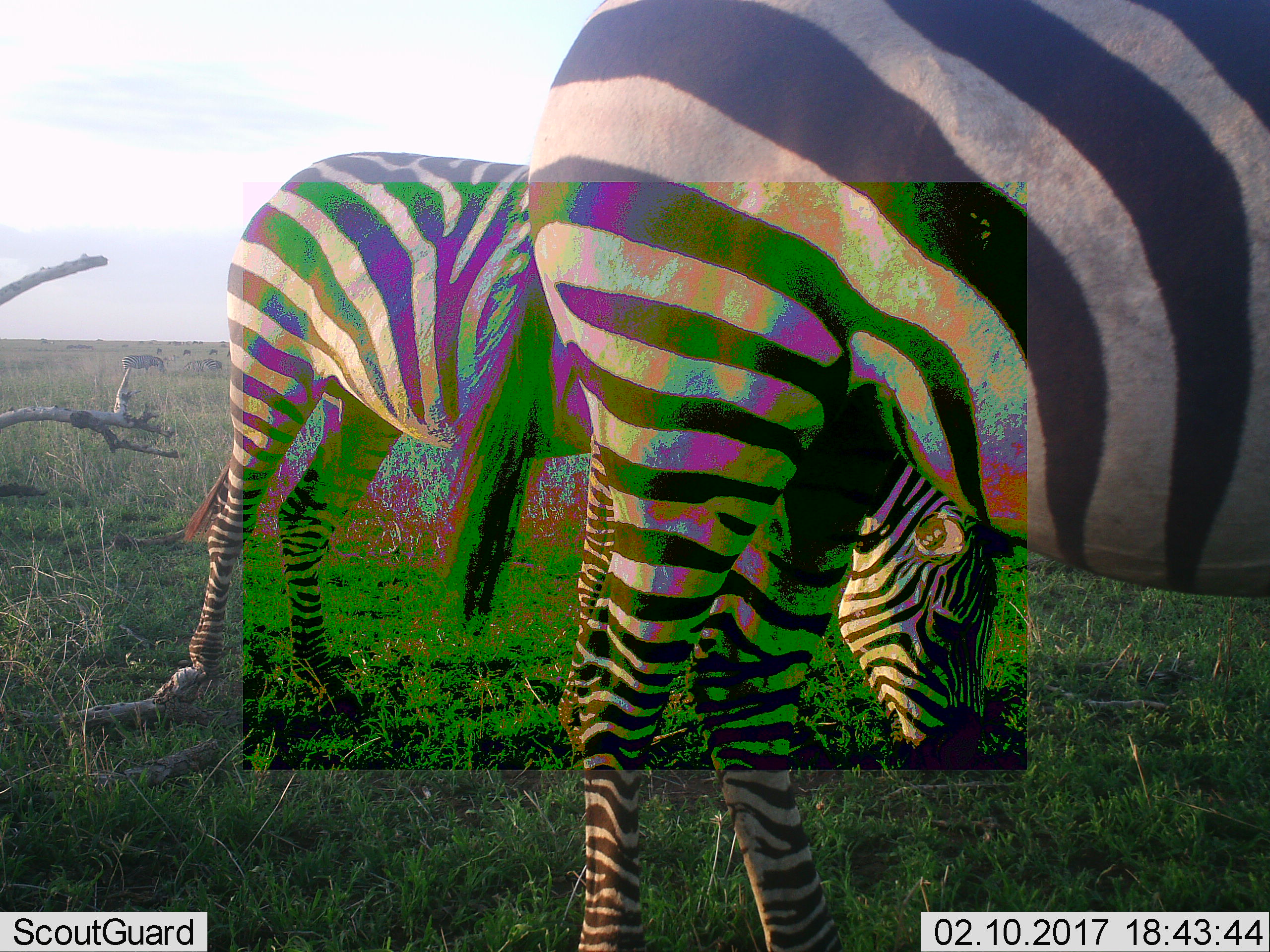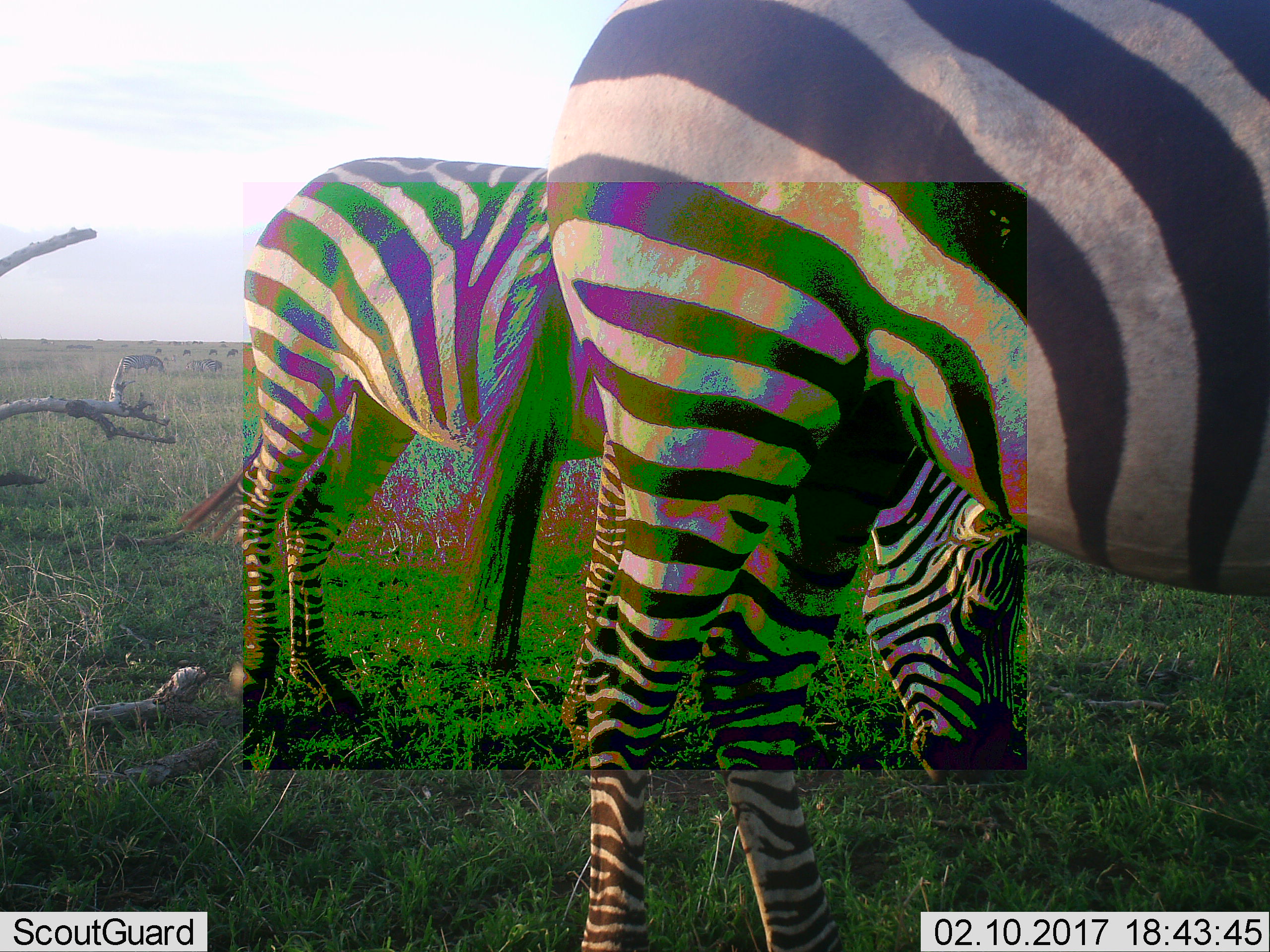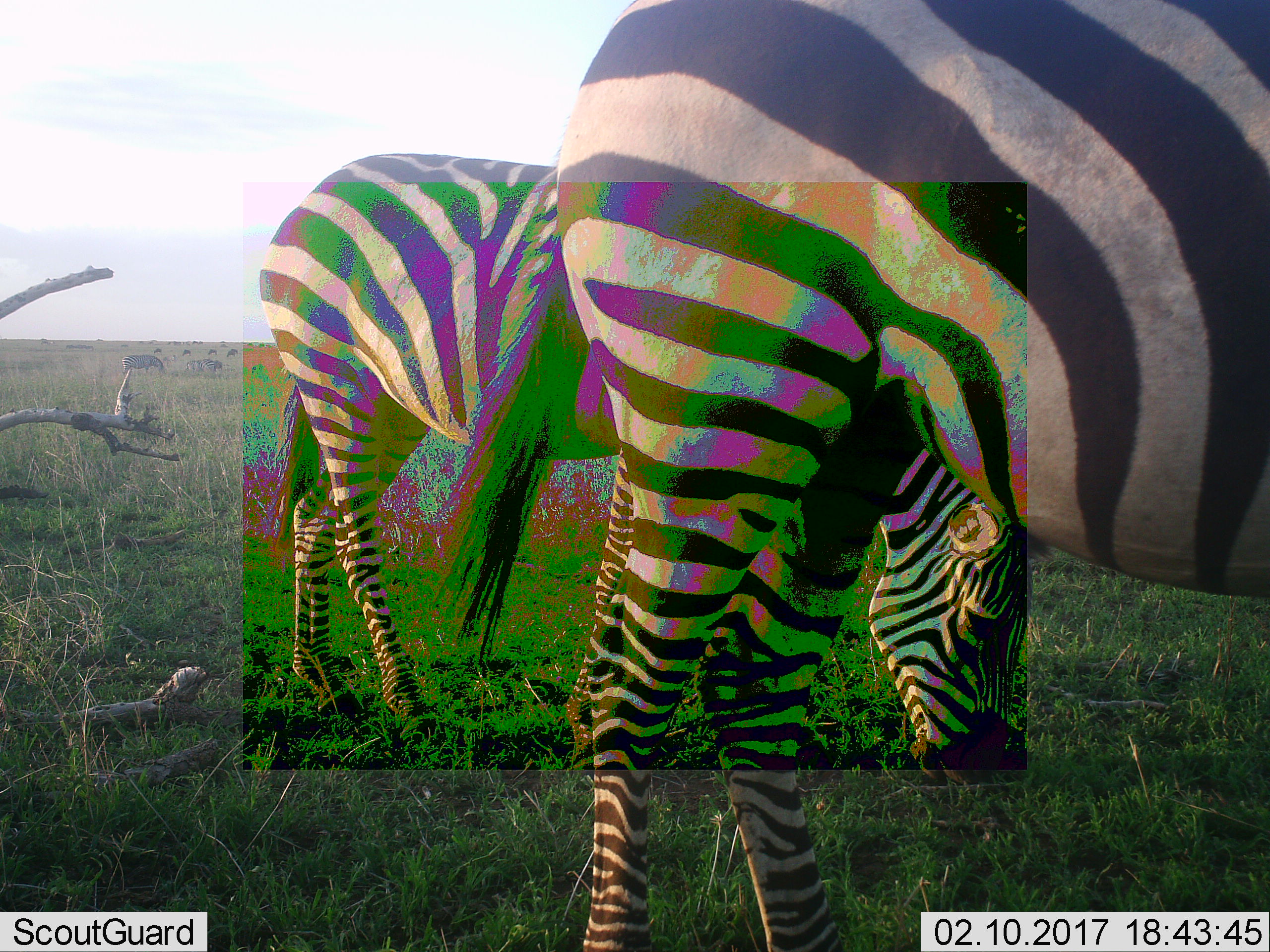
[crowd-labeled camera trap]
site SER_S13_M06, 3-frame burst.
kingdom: Animalia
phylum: Chordata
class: Mammalia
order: Perissodactyla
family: Equidae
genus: Equus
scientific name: Equus quagga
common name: plains zebra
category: zebraplains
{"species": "zebraplains (plains zebra) (Equus quagga)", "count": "3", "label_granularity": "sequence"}